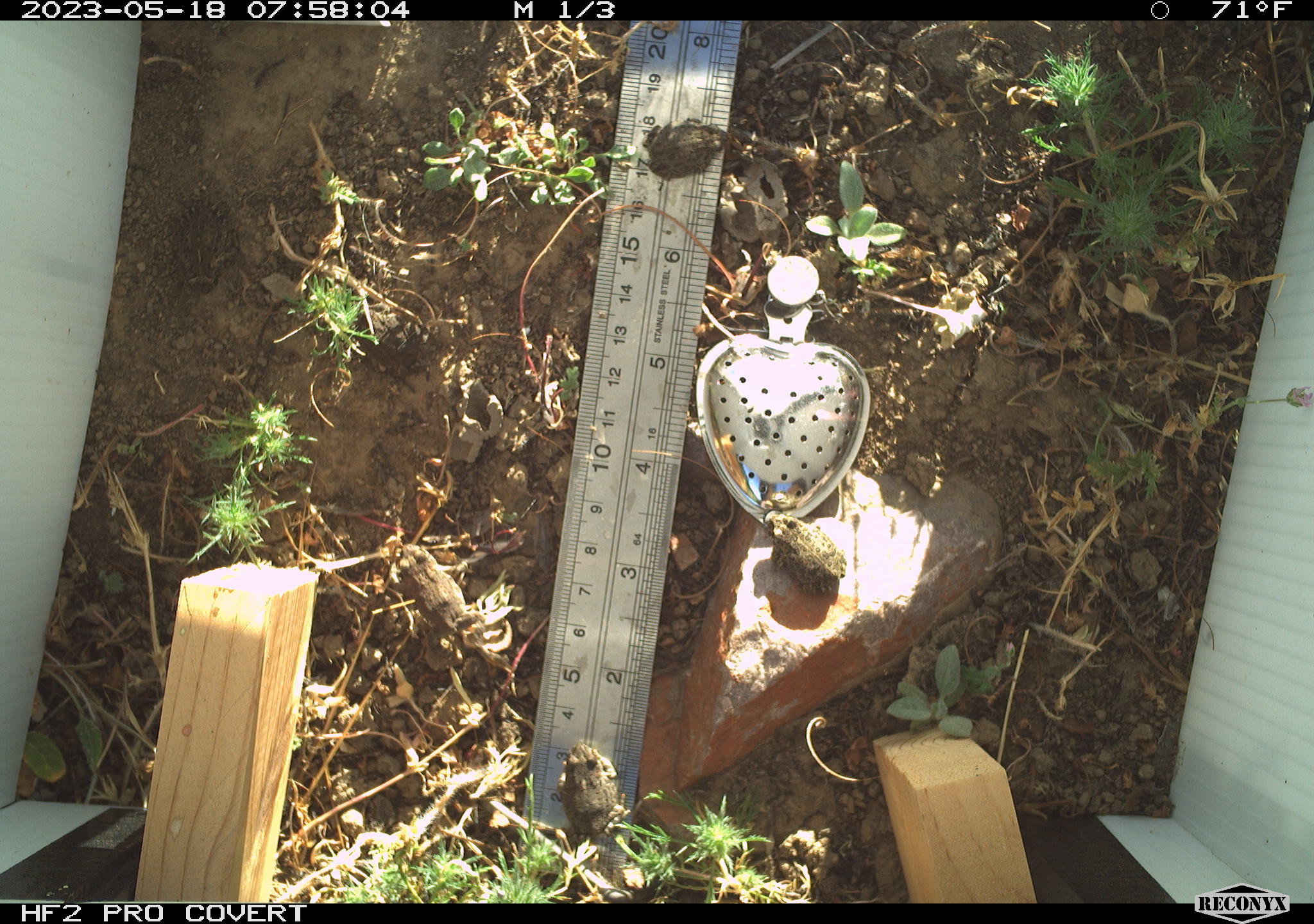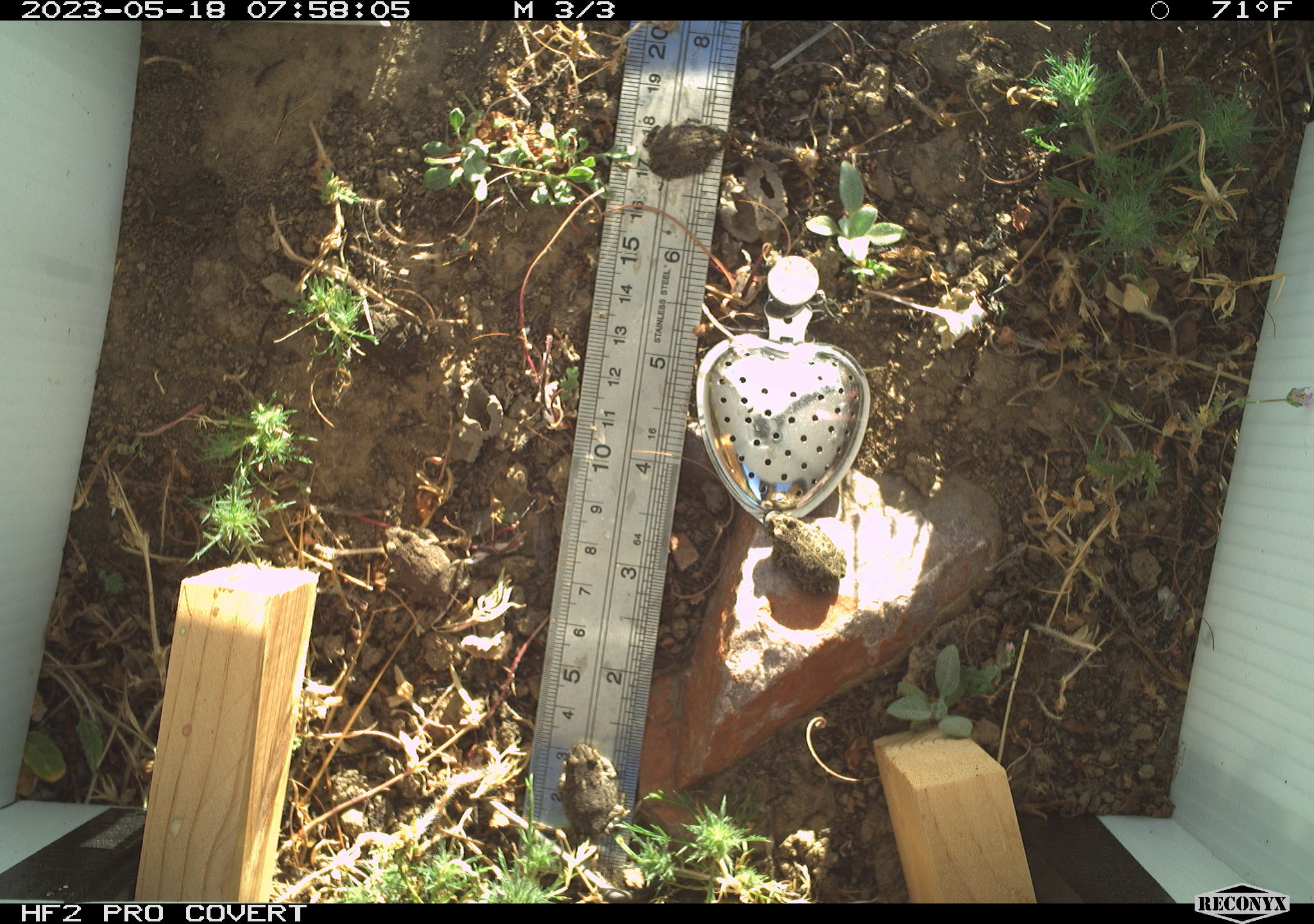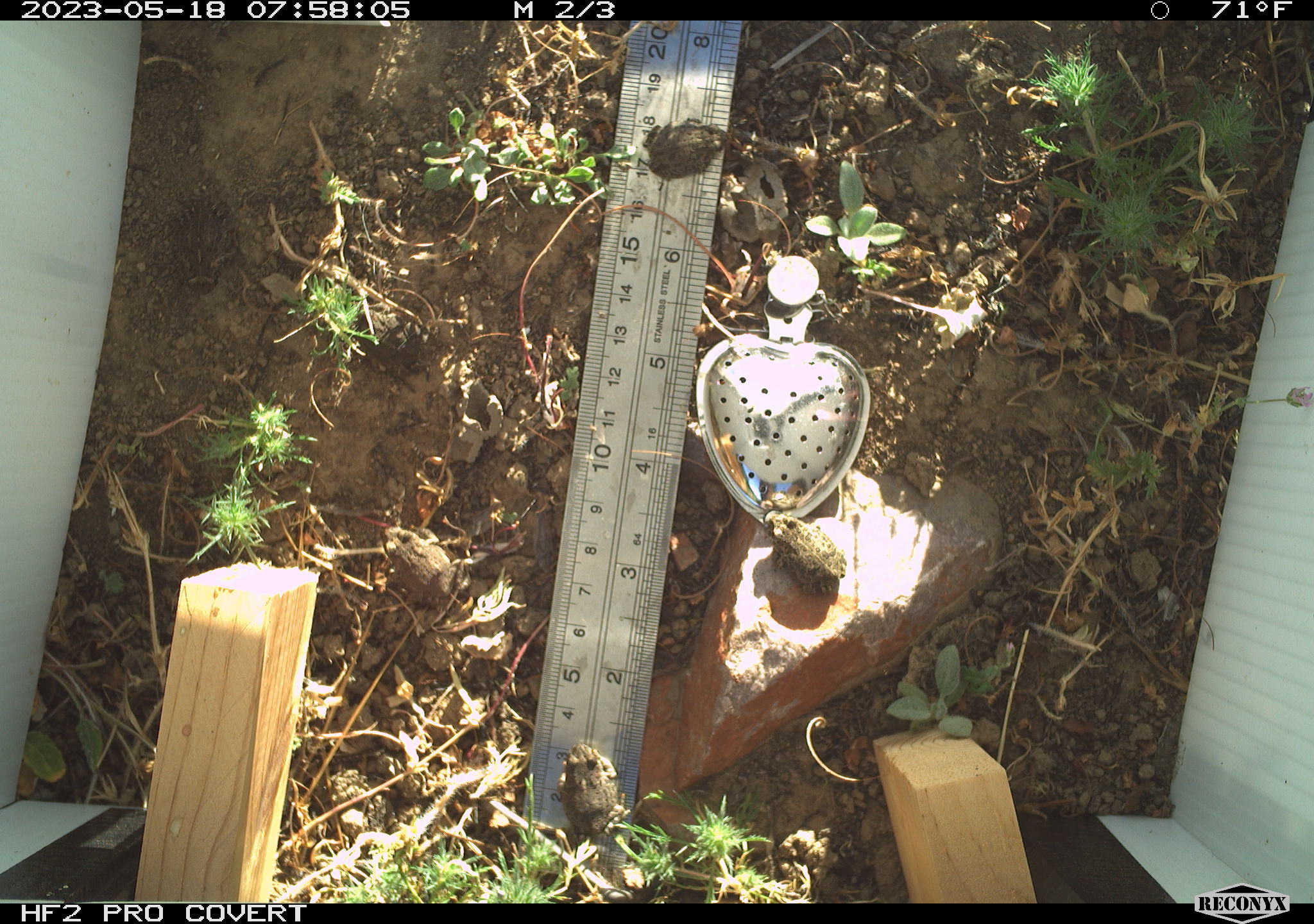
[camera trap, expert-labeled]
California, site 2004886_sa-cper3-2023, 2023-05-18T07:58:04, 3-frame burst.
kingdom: Animalia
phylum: Chordata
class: Amphibia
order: Anura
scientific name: Anura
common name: frogs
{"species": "frogs (Anura)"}